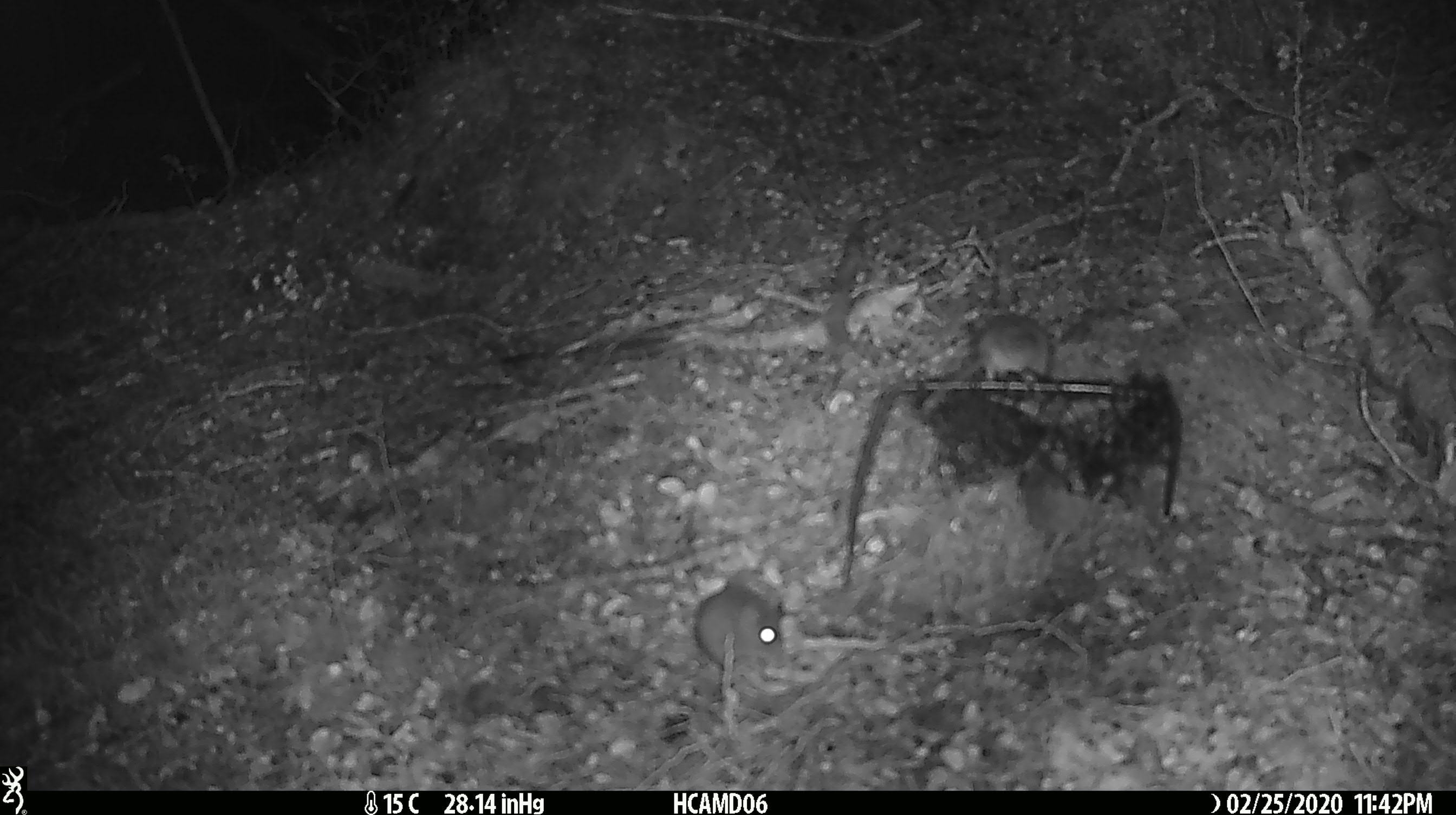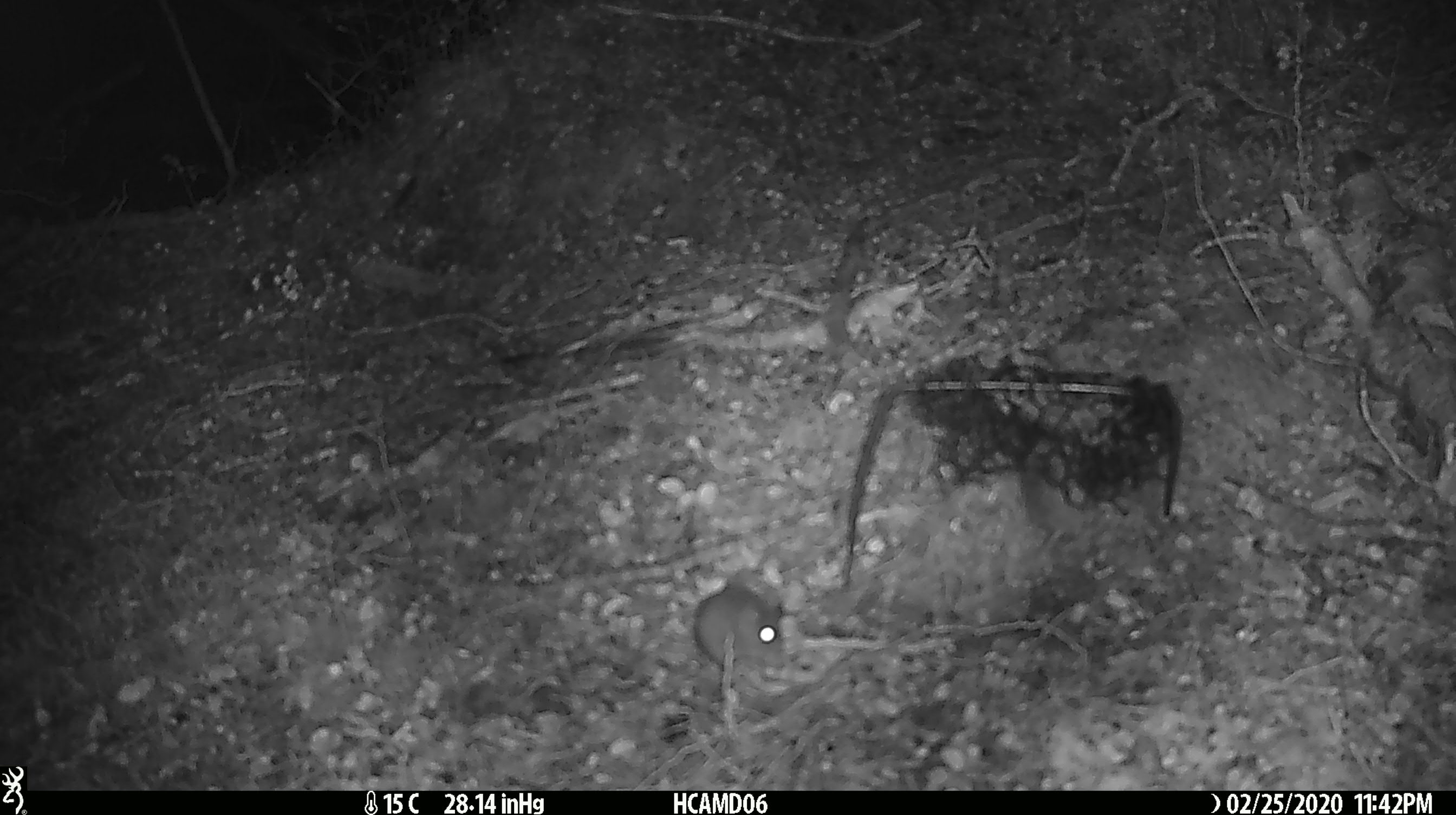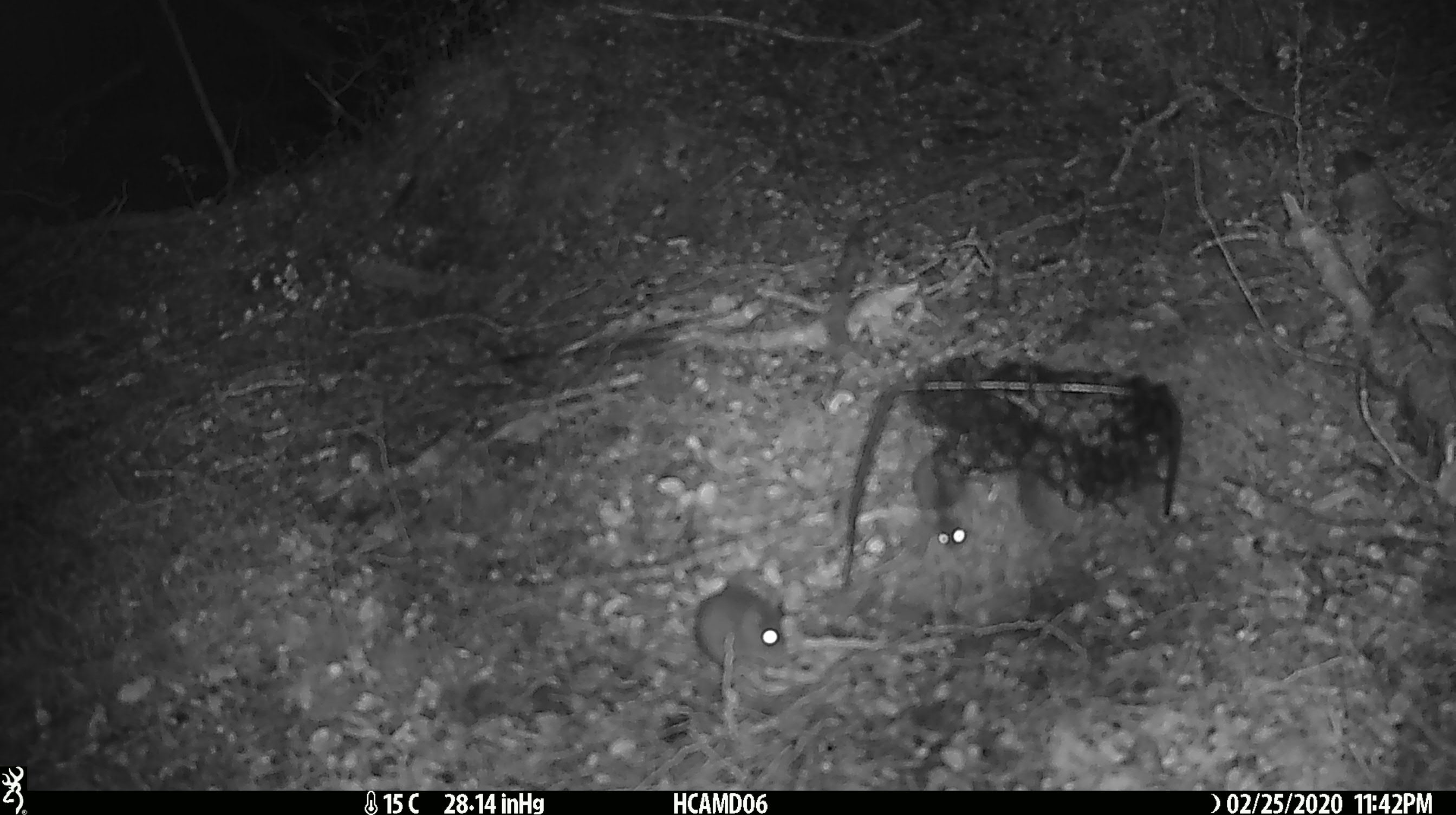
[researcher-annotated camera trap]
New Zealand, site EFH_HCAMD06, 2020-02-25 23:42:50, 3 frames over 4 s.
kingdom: Animalia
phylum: Chordata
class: Mammalia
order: Rodentia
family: Muridae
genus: Mus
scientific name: Mus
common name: mouse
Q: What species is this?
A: Mouse (Mus).